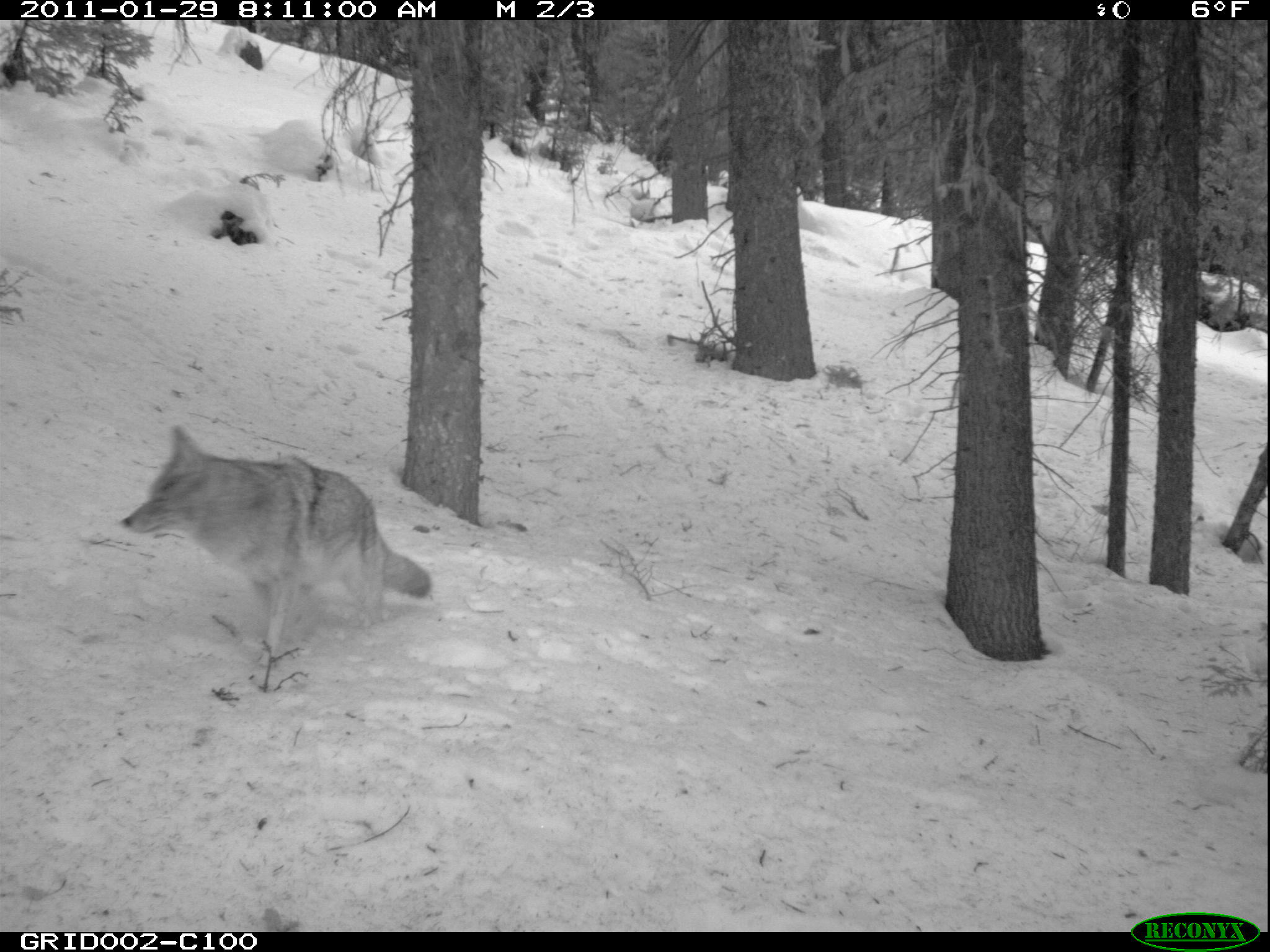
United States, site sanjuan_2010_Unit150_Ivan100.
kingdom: Animalia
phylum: Chordata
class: Mammalia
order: Carnivora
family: Canidae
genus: Canis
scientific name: Canis latrans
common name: coyote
Canis latrans (coyote).